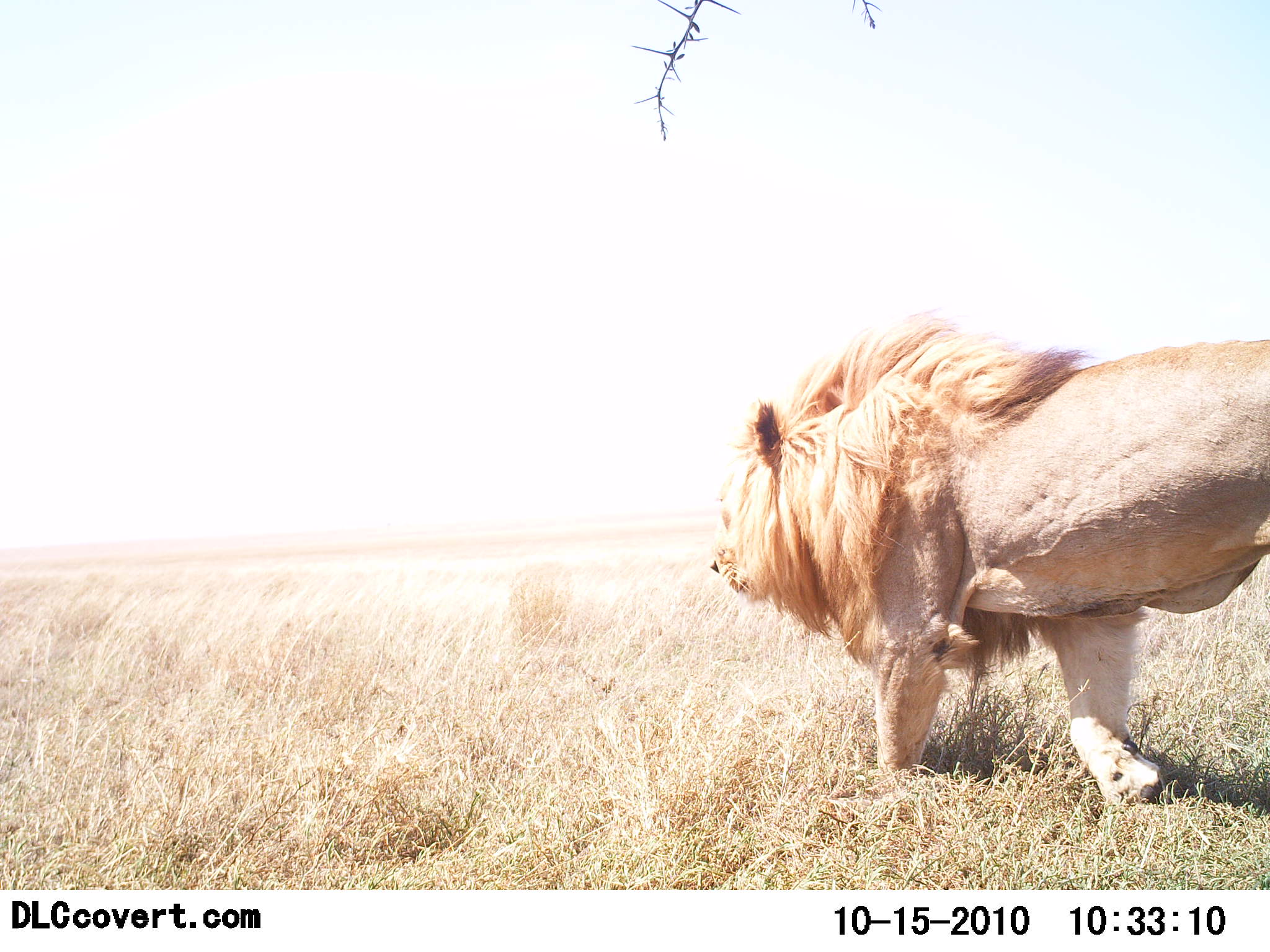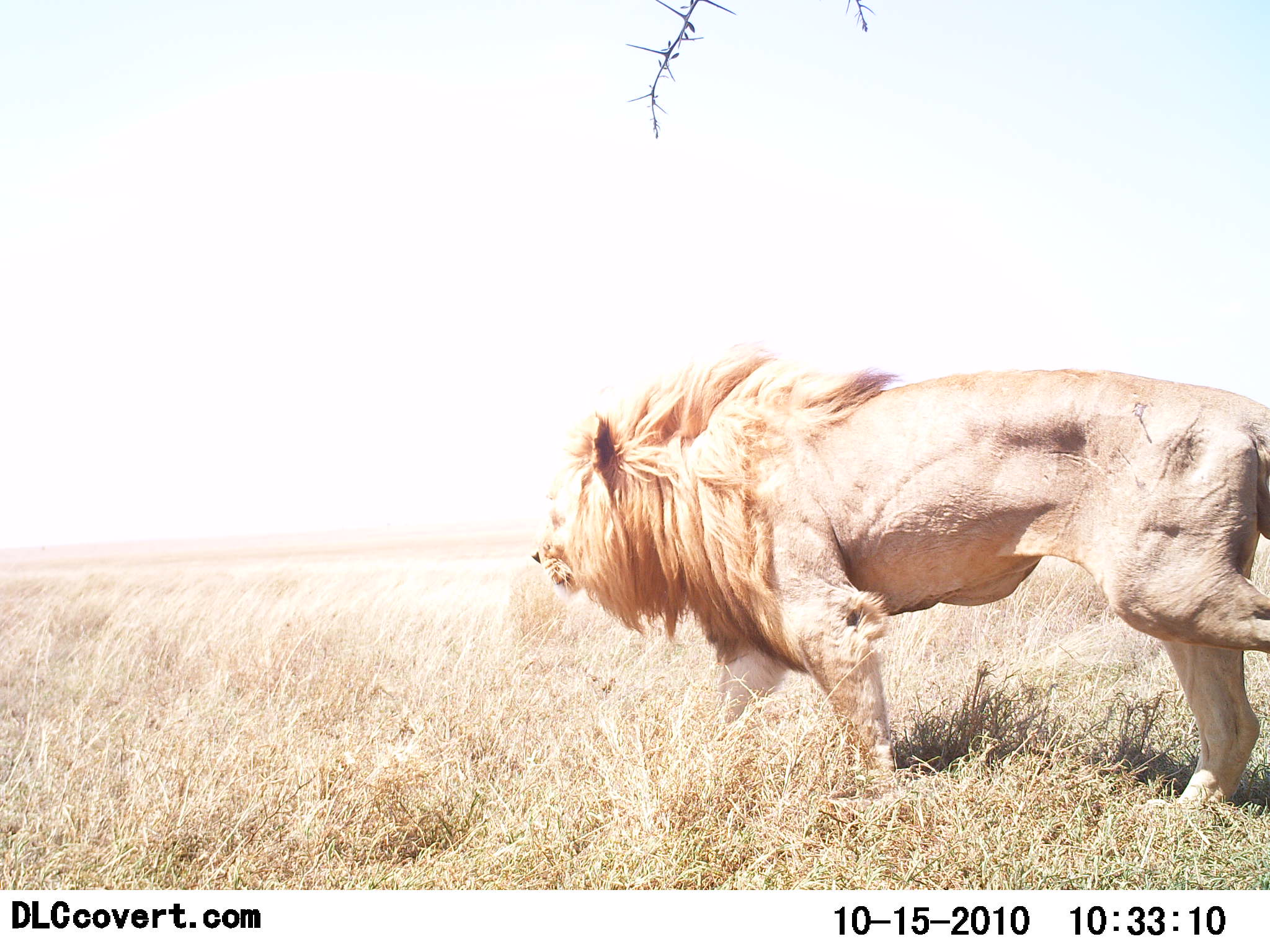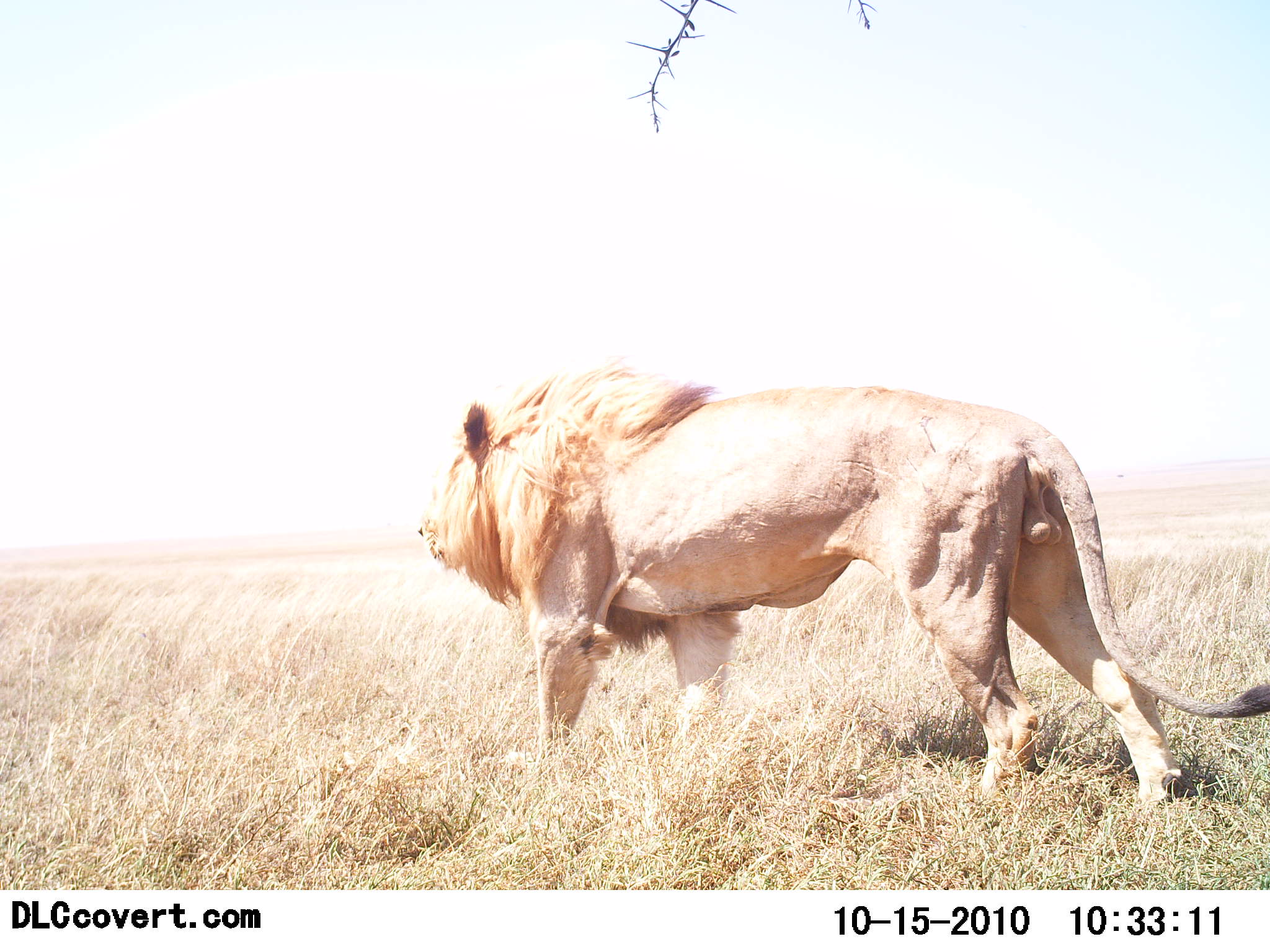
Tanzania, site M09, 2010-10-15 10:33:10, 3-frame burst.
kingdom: Animalia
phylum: Chordata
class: Mammalia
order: Carnivora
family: Felidae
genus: Panthera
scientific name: Panthera leo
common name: lion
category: lionmale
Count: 1.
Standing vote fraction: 0%.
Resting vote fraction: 0%.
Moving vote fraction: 100%.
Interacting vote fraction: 0%.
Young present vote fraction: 0%.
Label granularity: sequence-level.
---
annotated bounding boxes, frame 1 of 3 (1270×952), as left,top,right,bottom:
animal: 710,307,1270,807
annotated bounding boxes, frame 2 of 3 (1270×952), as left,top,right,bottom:
animal: 533,338,1270,816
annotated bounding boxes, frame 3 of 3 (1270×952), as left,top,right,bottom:
animal: 416,354,1270,804